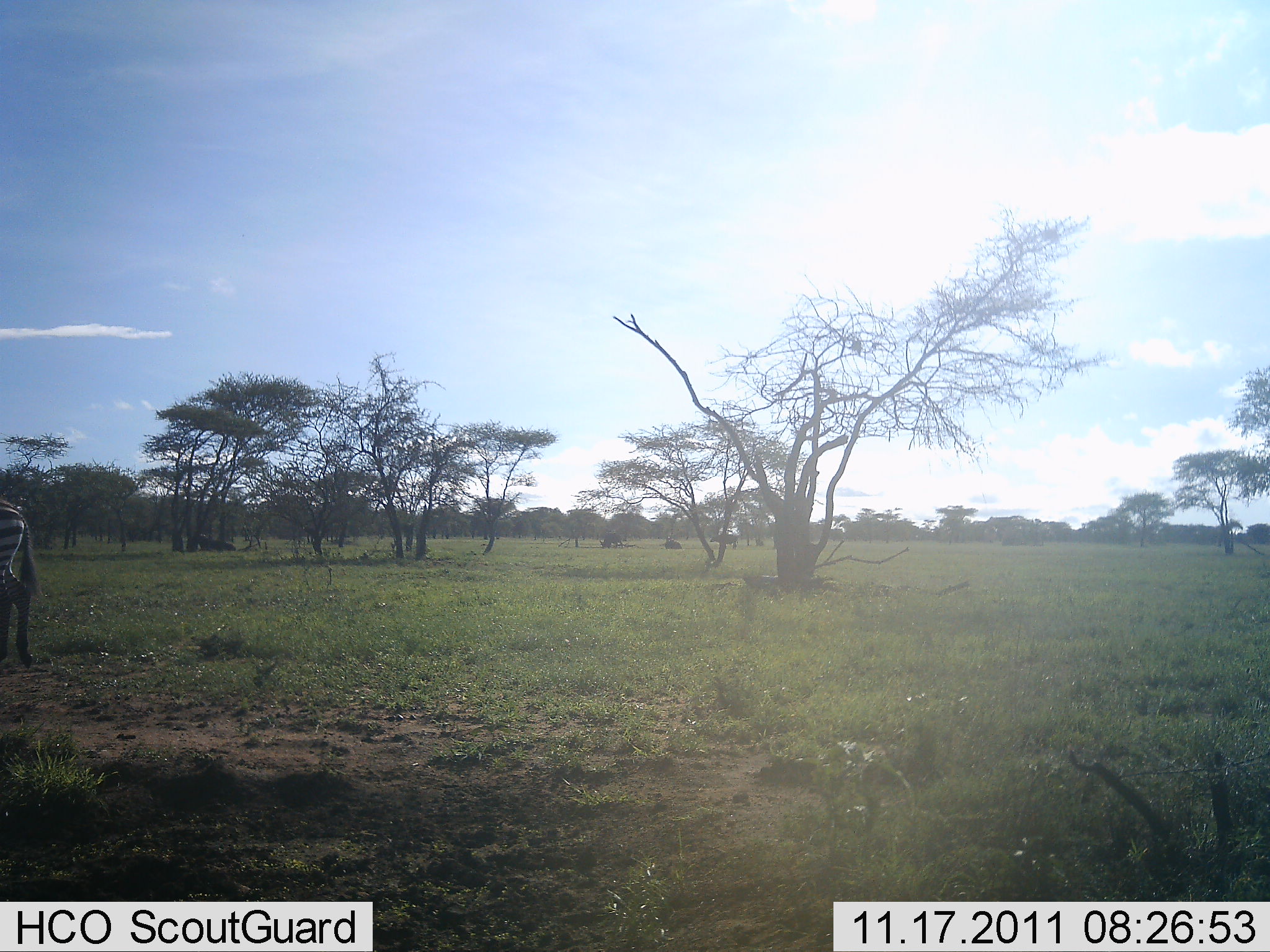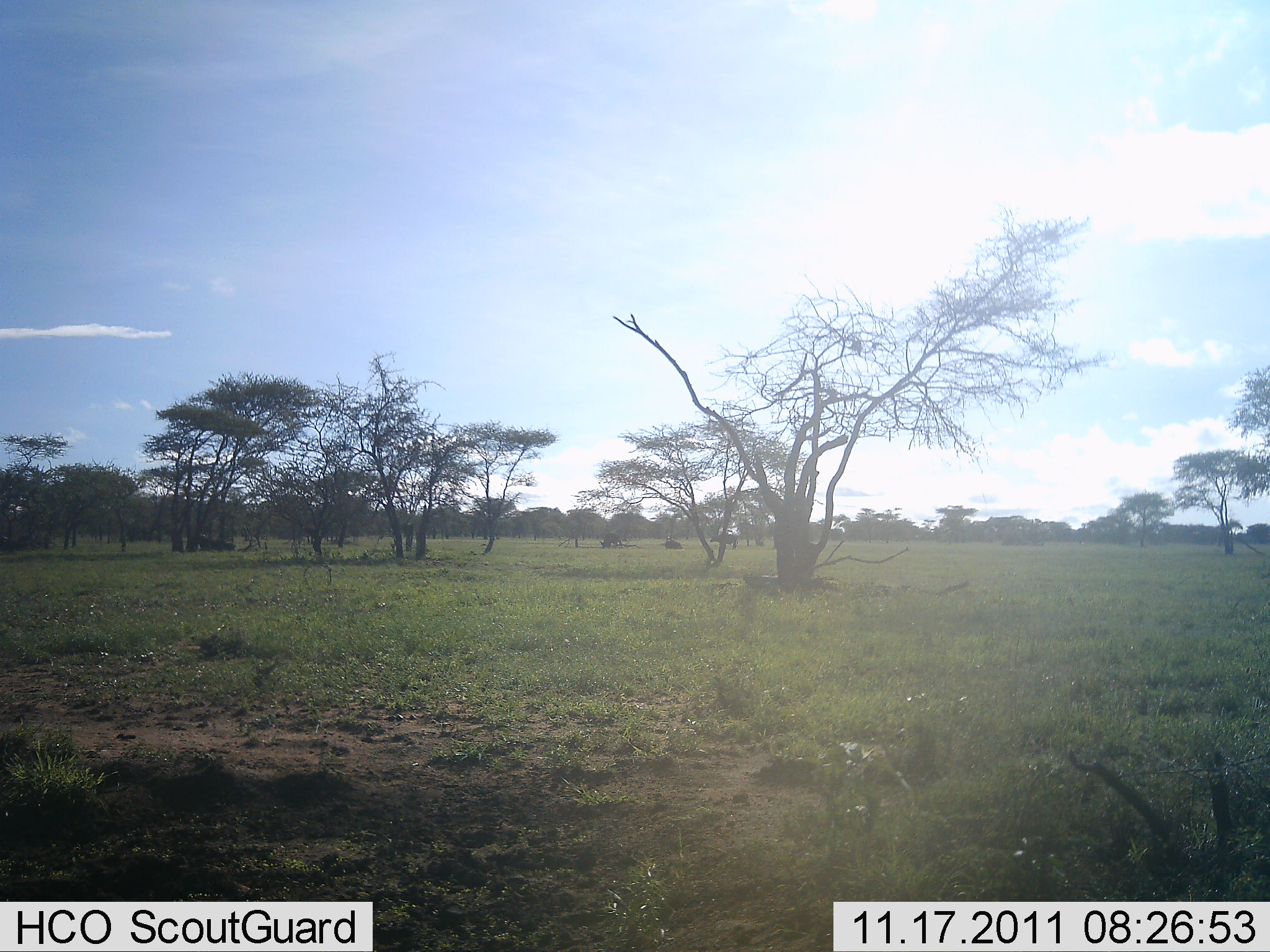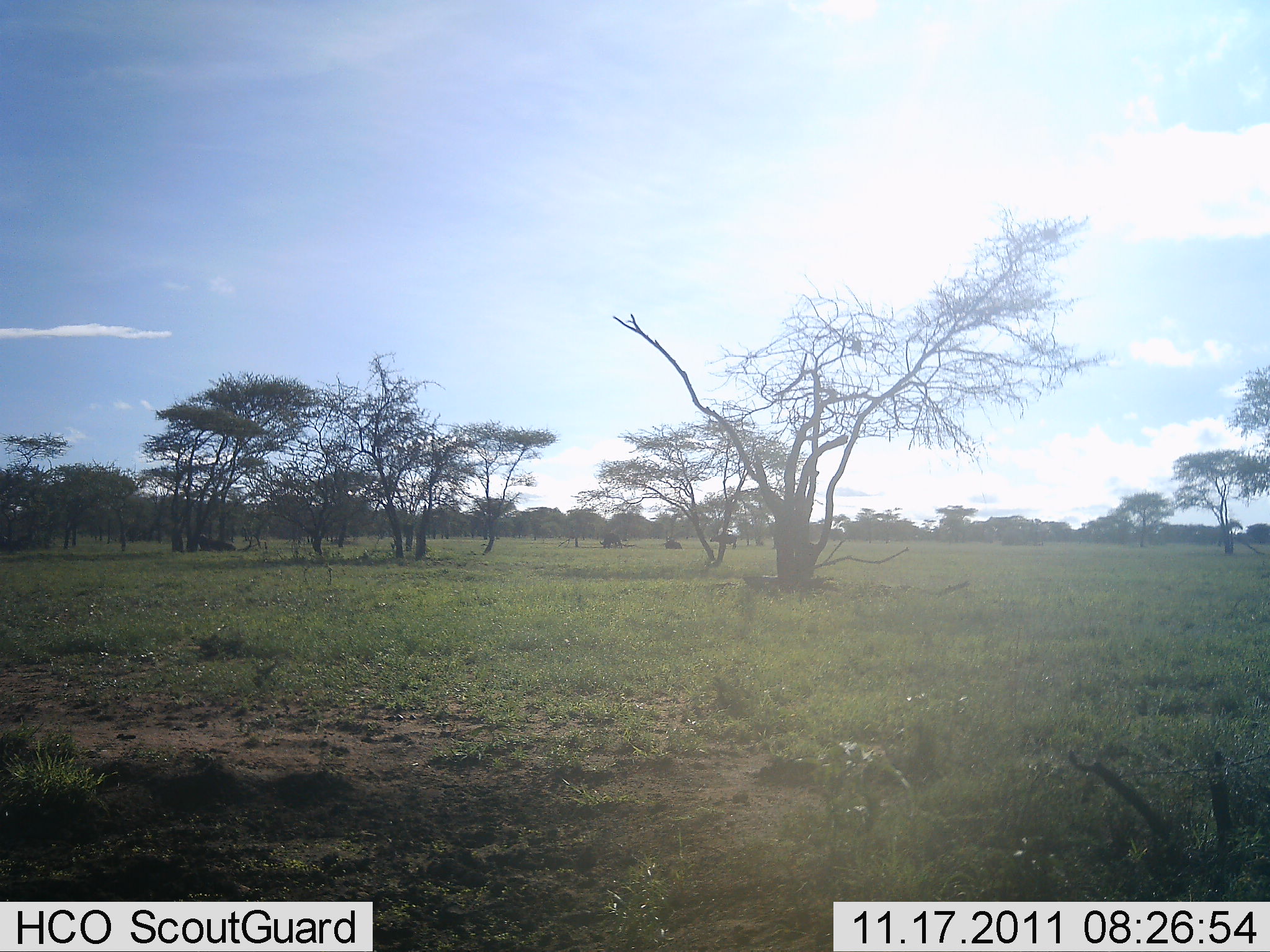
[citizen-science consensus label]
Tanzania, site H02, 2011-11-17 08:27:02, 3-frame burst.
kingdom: Animalia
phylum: Chordata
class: Mammalia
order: Perissodactyla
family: Equidae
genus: Equus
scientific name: Equus quagga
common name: plains zebra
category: zebra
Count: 1.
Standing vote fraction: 7%.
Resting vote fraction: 0%.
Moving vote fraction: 87%.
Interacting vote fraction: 0%.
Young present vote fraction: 0%.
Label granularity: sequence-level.